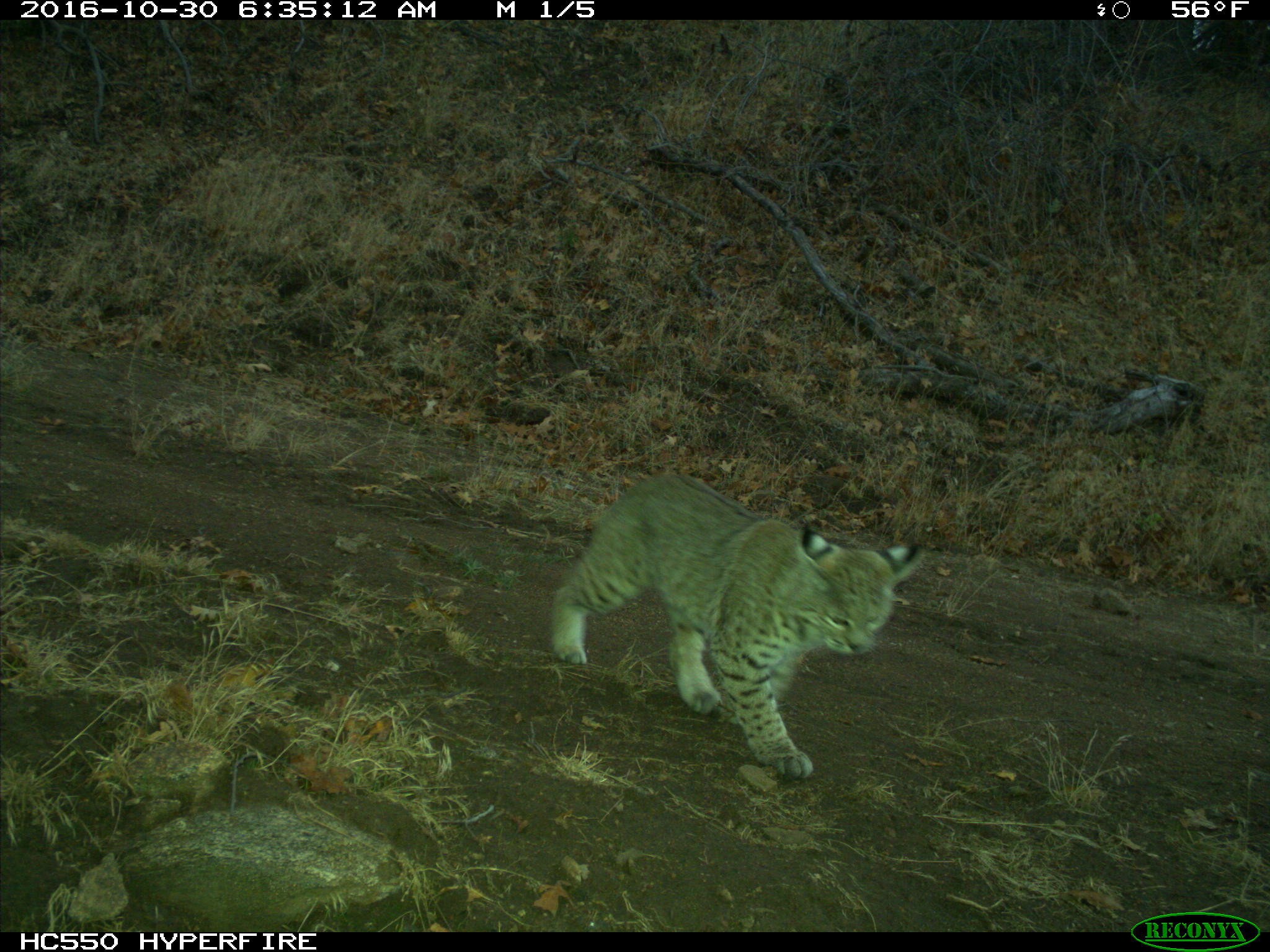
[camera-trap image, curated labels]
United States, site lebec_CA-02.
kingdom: Animalia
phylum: Chordata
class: Mammalia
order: Carnivora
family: Felidae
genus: Lynx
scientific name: Lynx rufus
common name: bobcat